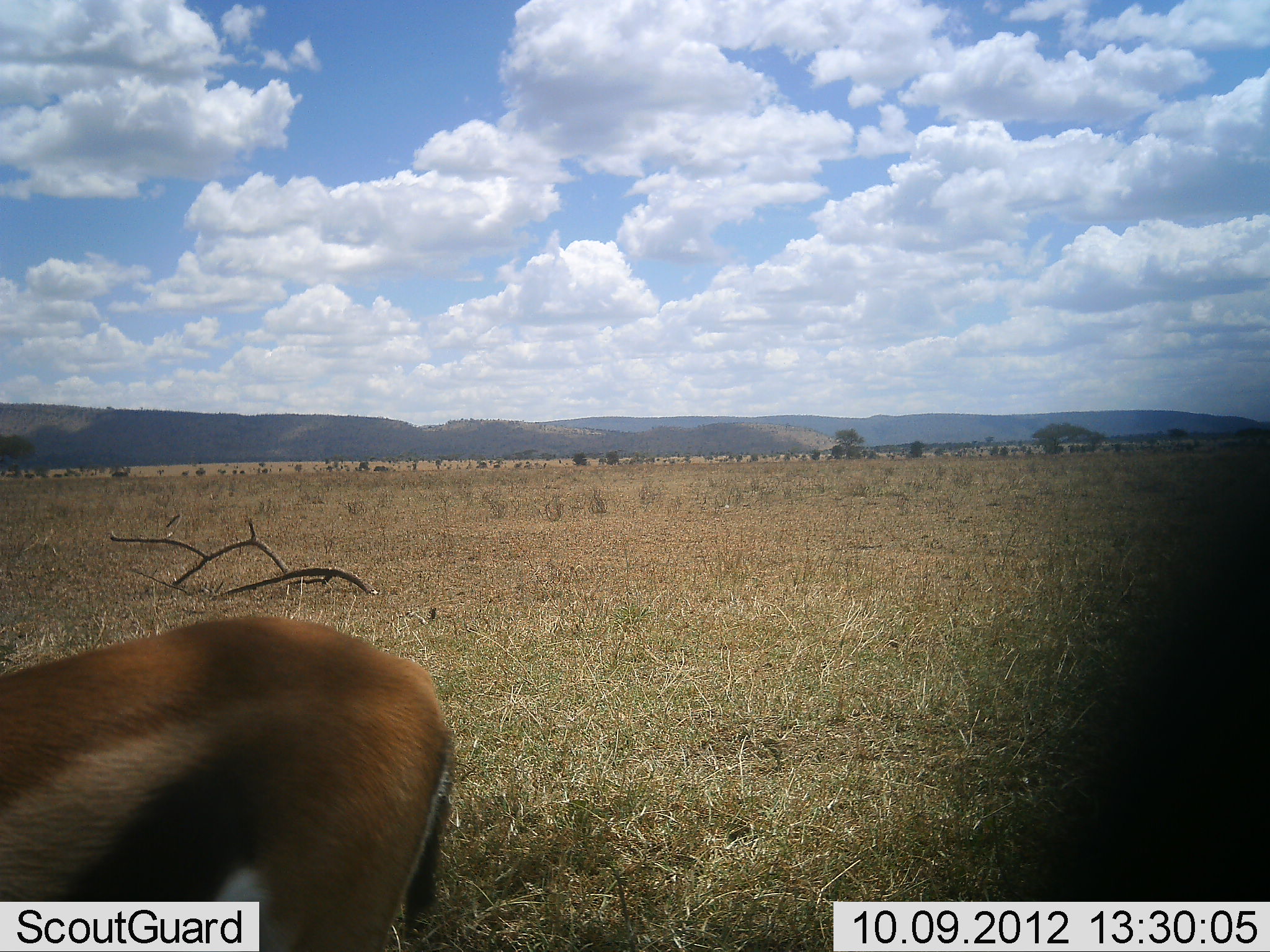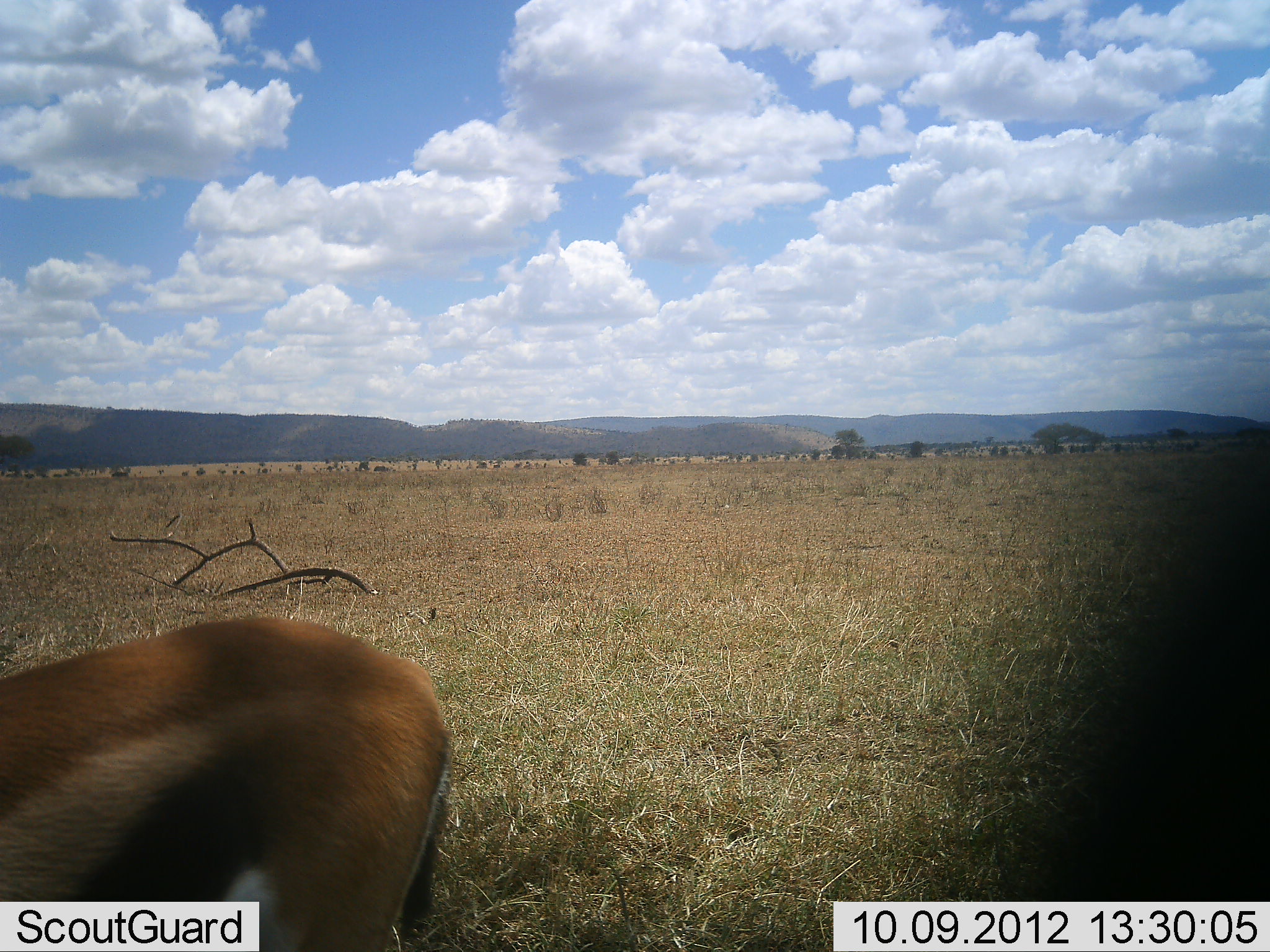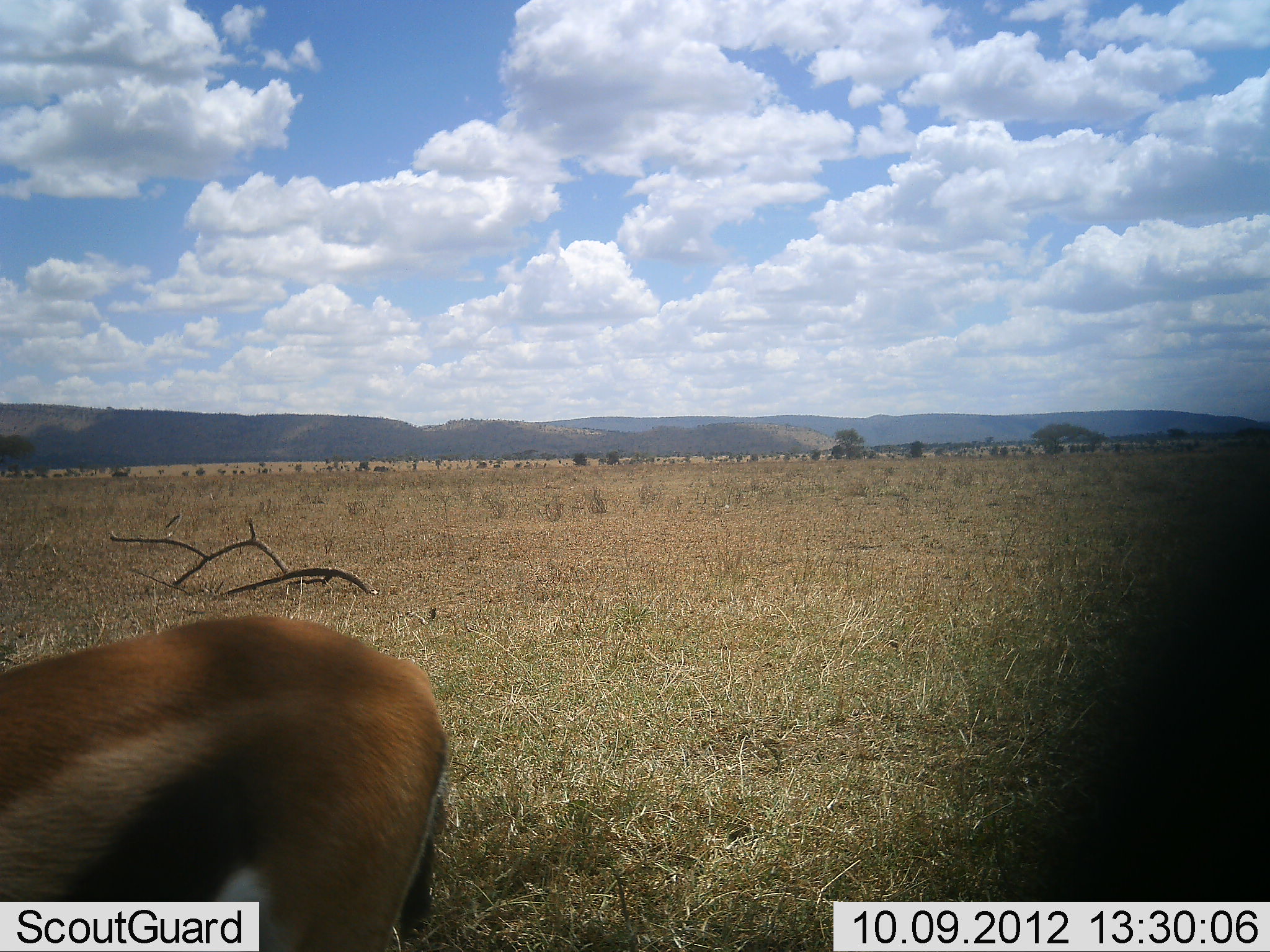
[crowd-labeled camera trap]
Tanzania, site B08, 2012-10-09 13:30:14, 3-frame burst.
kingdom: Animalia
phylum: Chordata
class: Mammalia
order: Artiodactyla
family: Bovidae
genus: Eudorcas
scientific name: Eudorcas thomsonii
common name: thomson's gazelle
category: gazellethomsons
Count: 1.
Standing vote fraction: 90%.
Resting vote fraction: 10%.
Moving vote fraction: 0%.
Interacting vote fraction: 0%.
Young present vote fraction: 0%.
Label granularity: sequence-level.